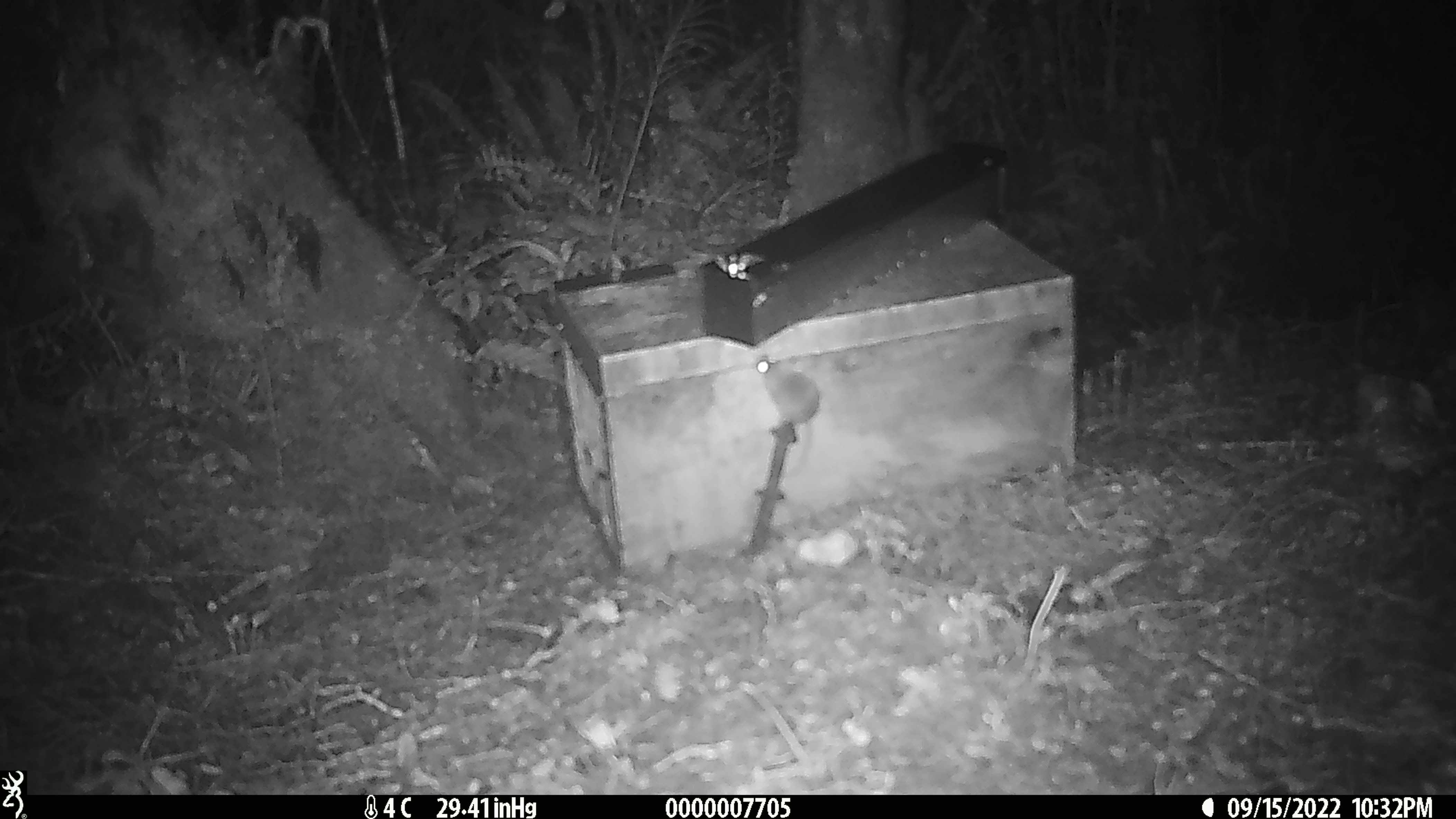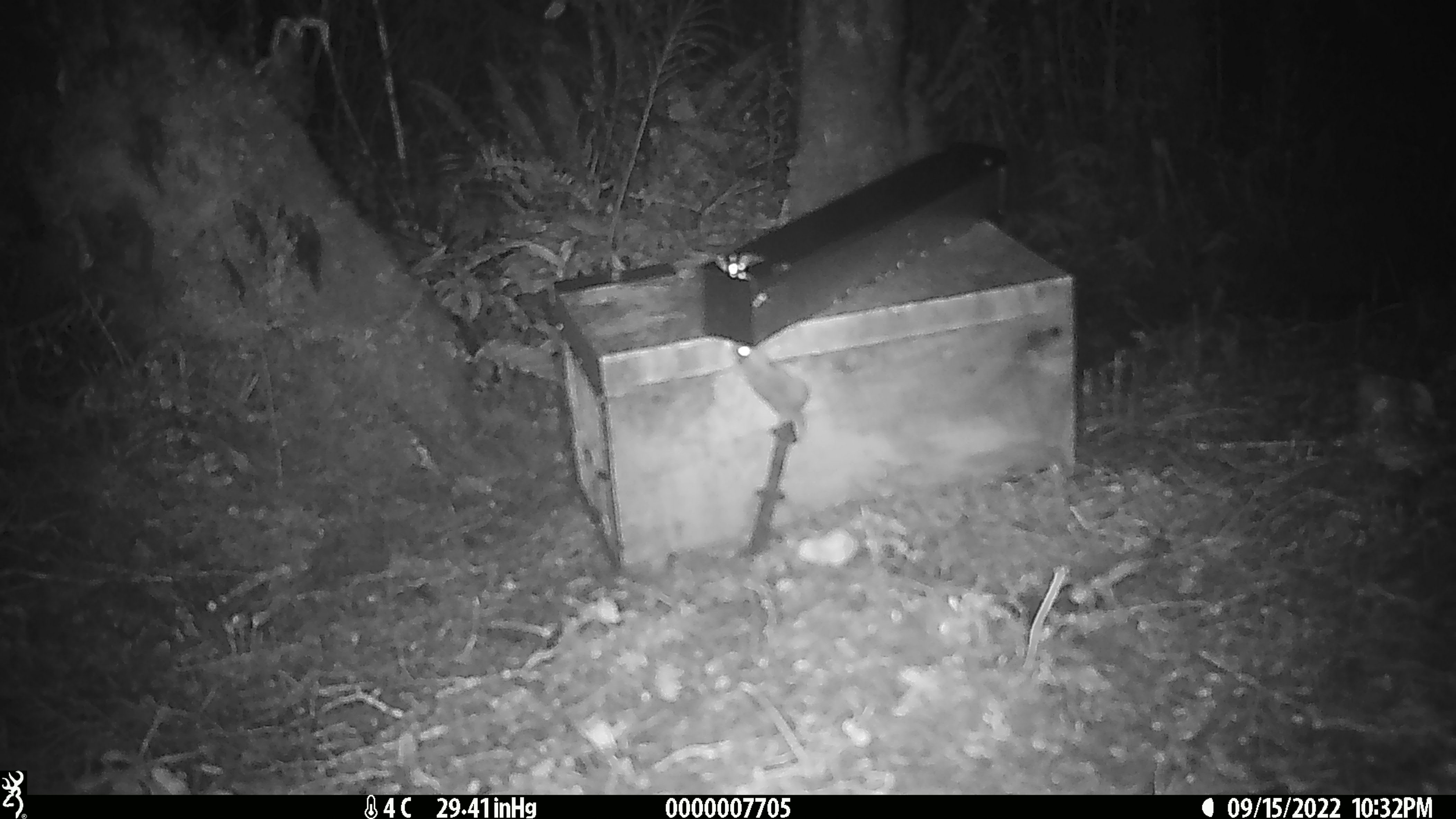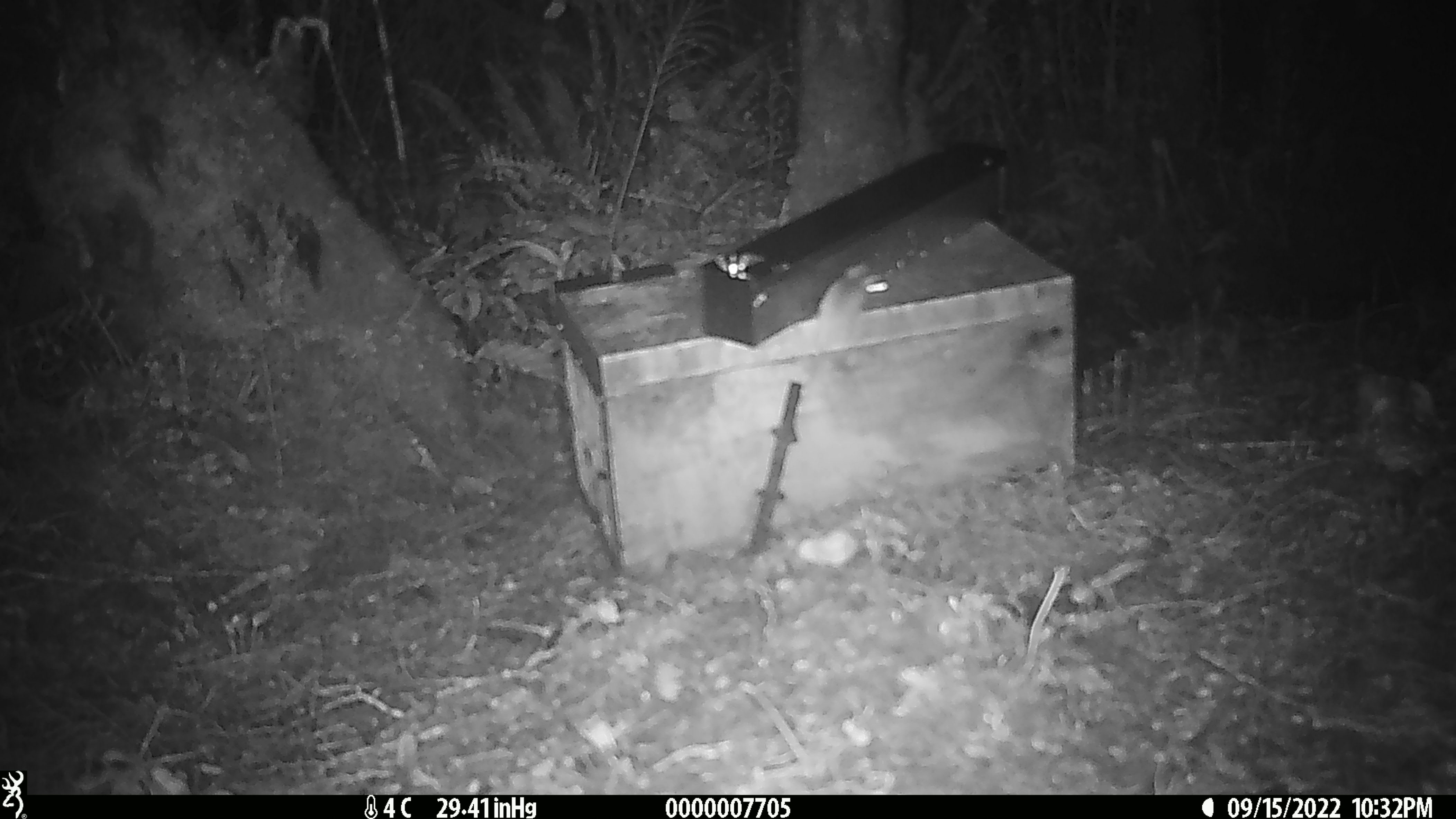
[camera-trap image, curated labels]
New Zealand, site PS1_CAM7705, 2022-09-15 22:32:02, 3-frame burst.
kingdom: Animalia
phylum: Chordata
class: Mammalia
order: Rodentia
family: Muridae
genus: Mus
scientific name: Mus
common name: mouse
Mouse (Mus).